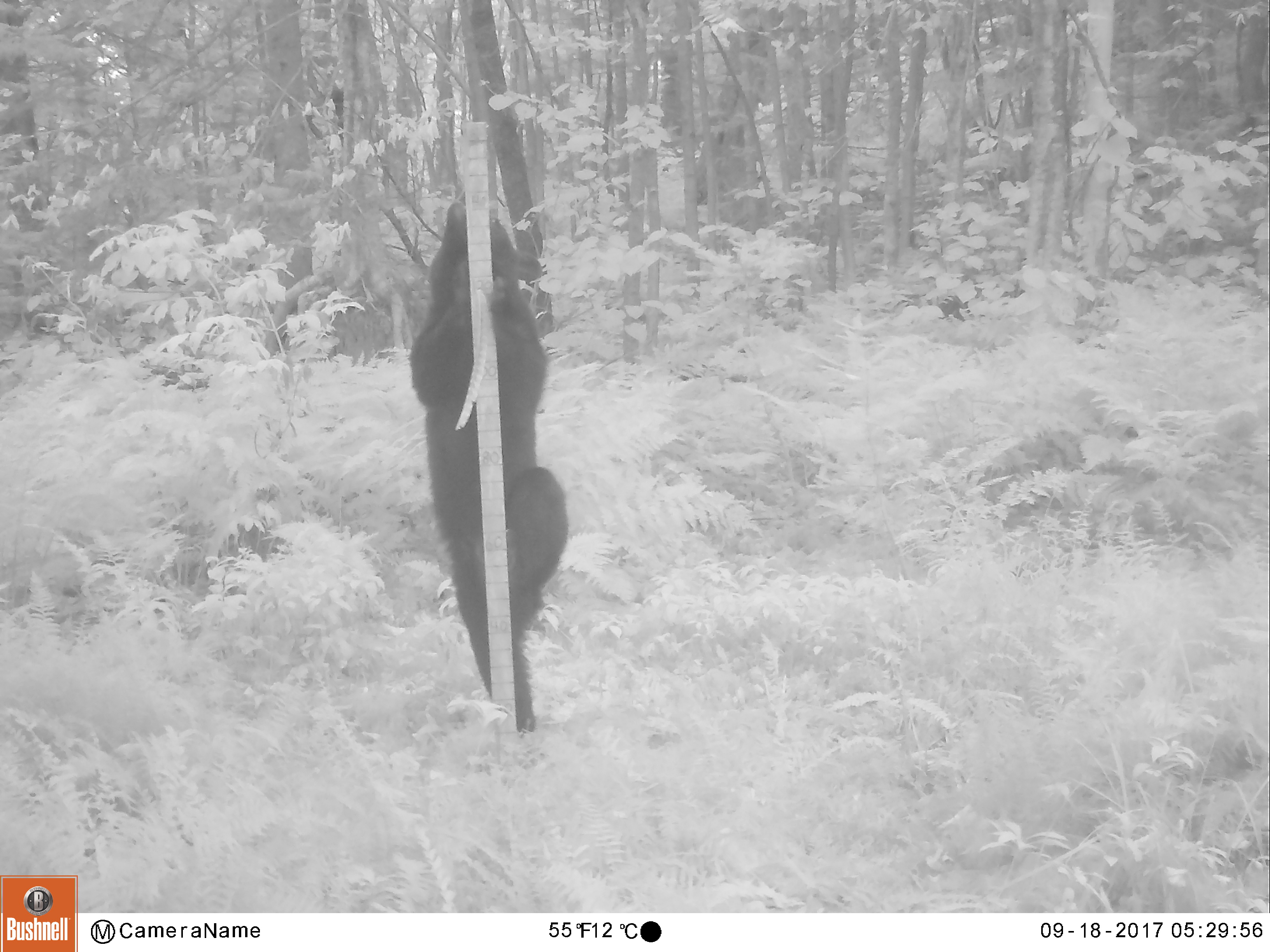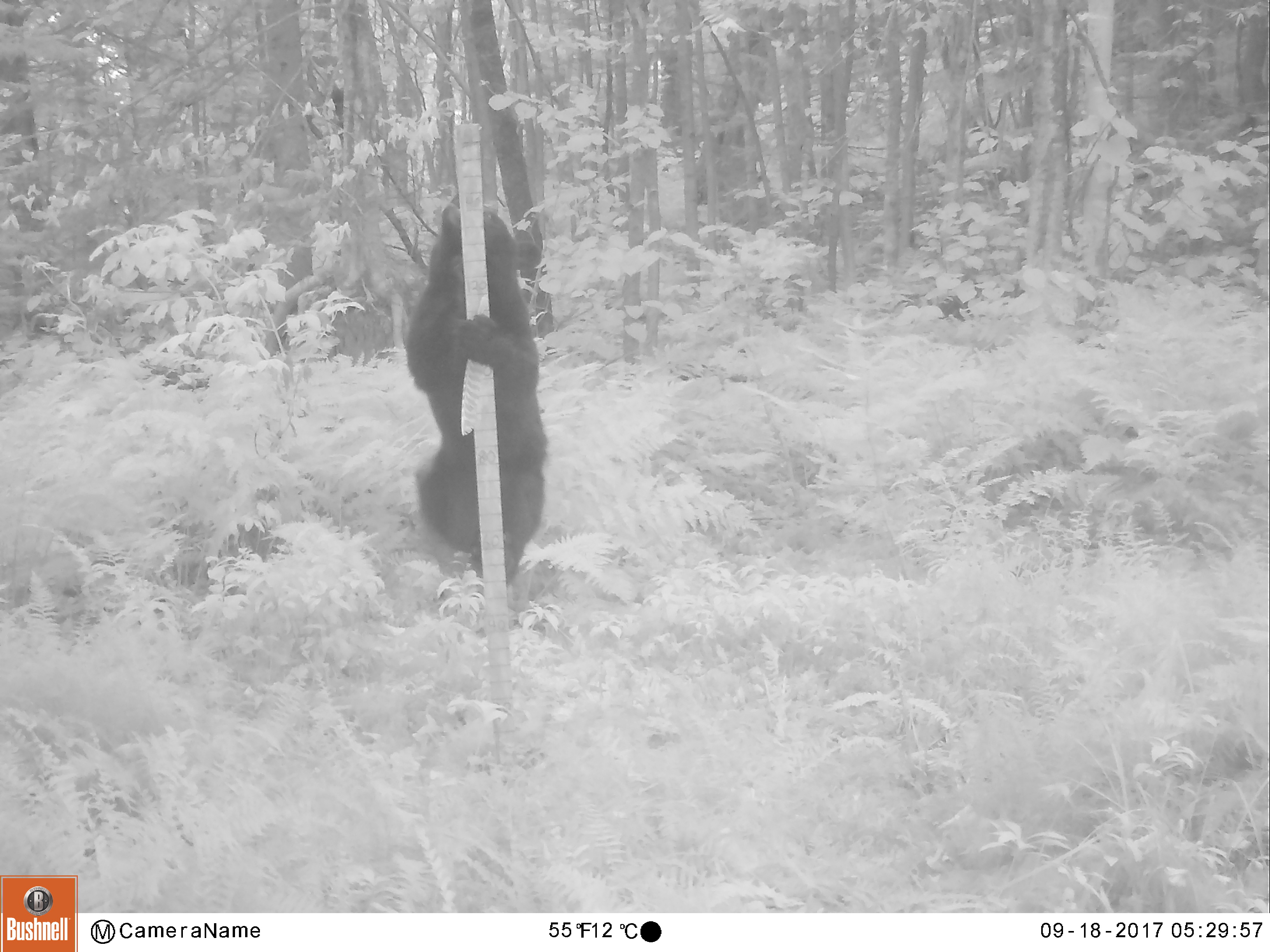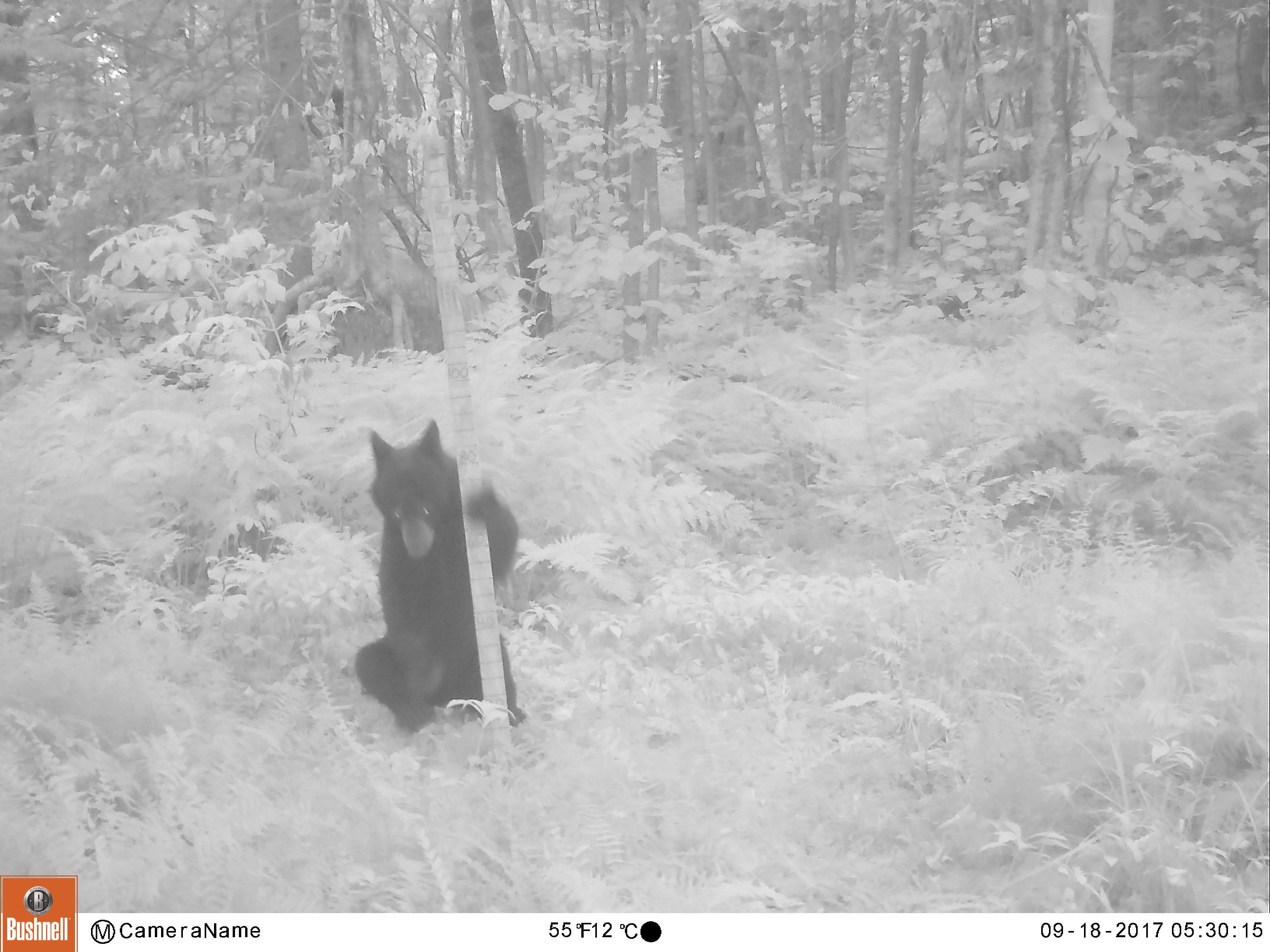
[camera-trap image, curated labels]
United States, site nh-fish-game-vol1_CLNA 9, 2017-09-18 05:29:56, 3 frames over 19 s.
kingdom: Animalia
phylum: Chordata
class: Mammalia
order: Carnivora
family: Ursidae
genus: Ursus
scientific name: Ursus americanus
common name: black bear